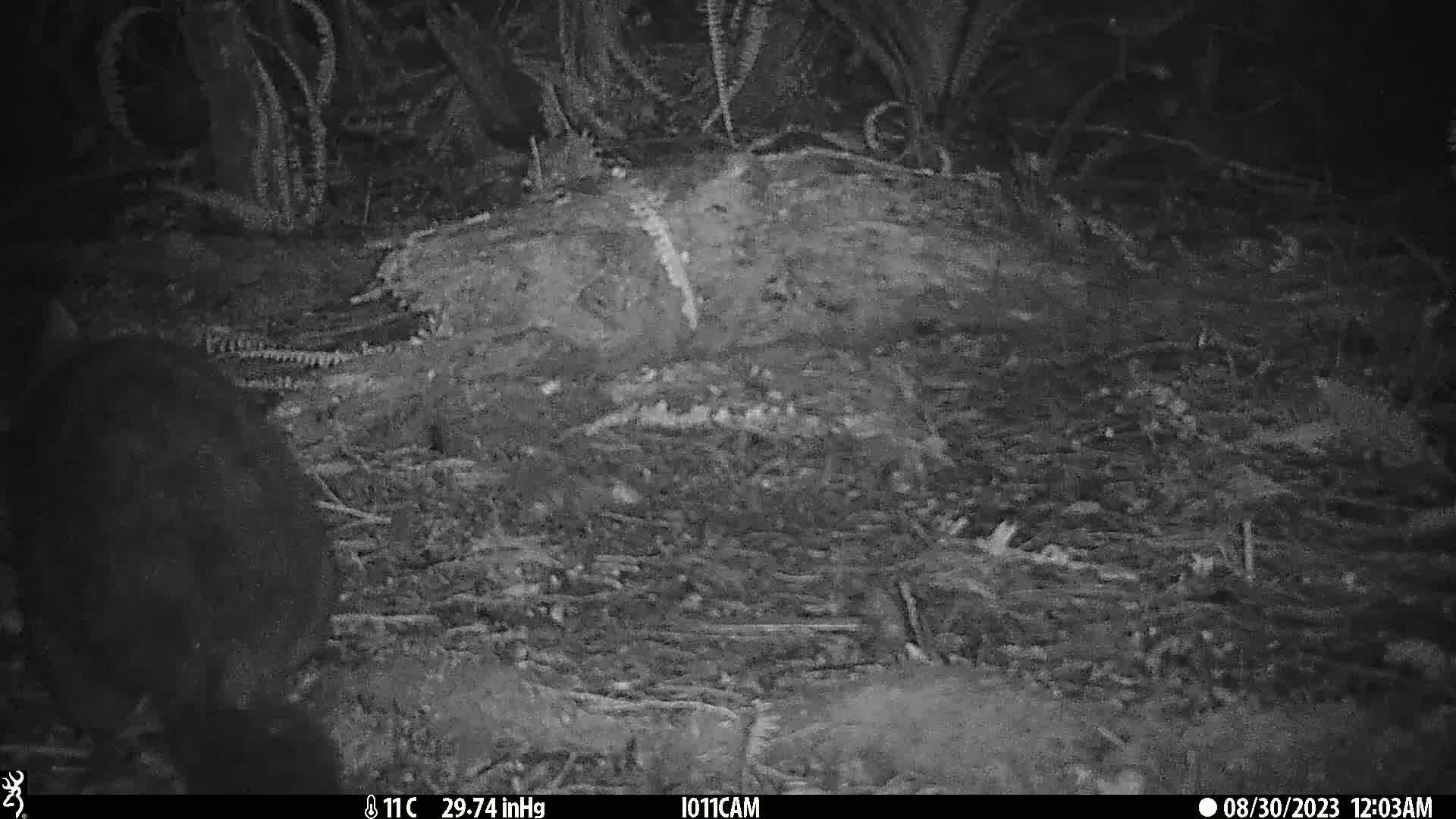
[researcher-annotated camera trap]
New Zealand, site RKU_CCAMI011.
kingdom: Animalia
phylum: Chordata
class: Mammalia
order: Diprotodontia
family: Phalangeridae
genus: Trichosurus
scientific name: Trichosurus vulpecula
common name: common brushtail possum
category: possum